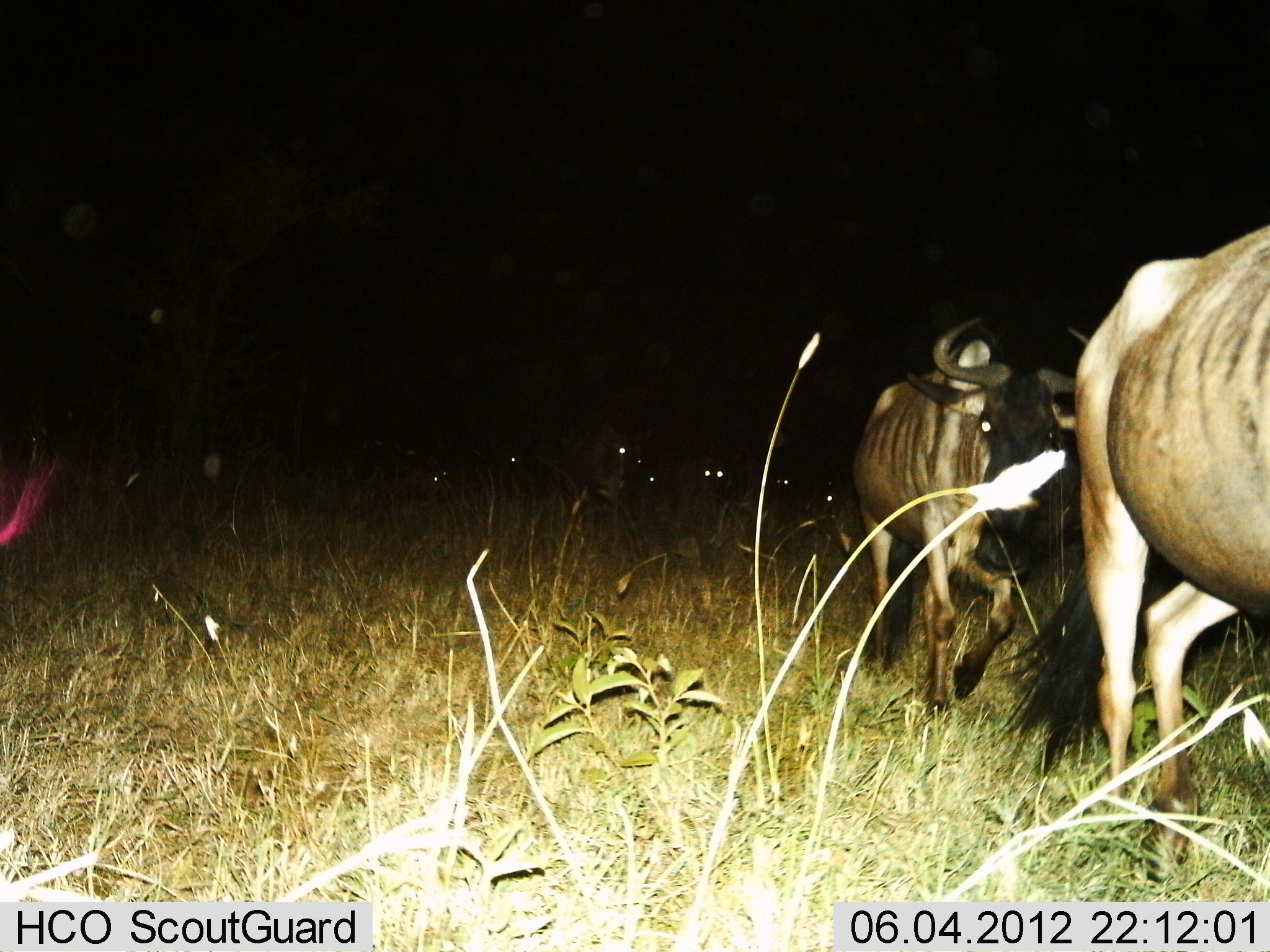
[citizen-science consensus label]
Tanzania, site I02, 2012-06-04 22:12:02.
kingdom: Animalia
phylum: Chordata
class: Mammalia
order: Artiodactyla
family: Bovidae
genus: Connochaetes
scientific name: Connochaetes taurinus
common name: blue wildebeest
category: wildebeest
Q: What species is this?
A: Wildebeest (blue wildebeest) (Connochaetes taurinus).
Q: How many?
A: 9.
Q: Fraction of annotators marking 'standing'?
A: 10%.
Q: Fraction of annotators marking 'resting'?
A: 0%.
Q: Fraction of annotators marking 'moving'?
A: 90%.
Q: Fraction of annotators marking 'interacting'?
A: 0%.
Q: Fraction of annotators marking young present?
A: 0%.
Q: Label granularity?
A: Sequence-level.